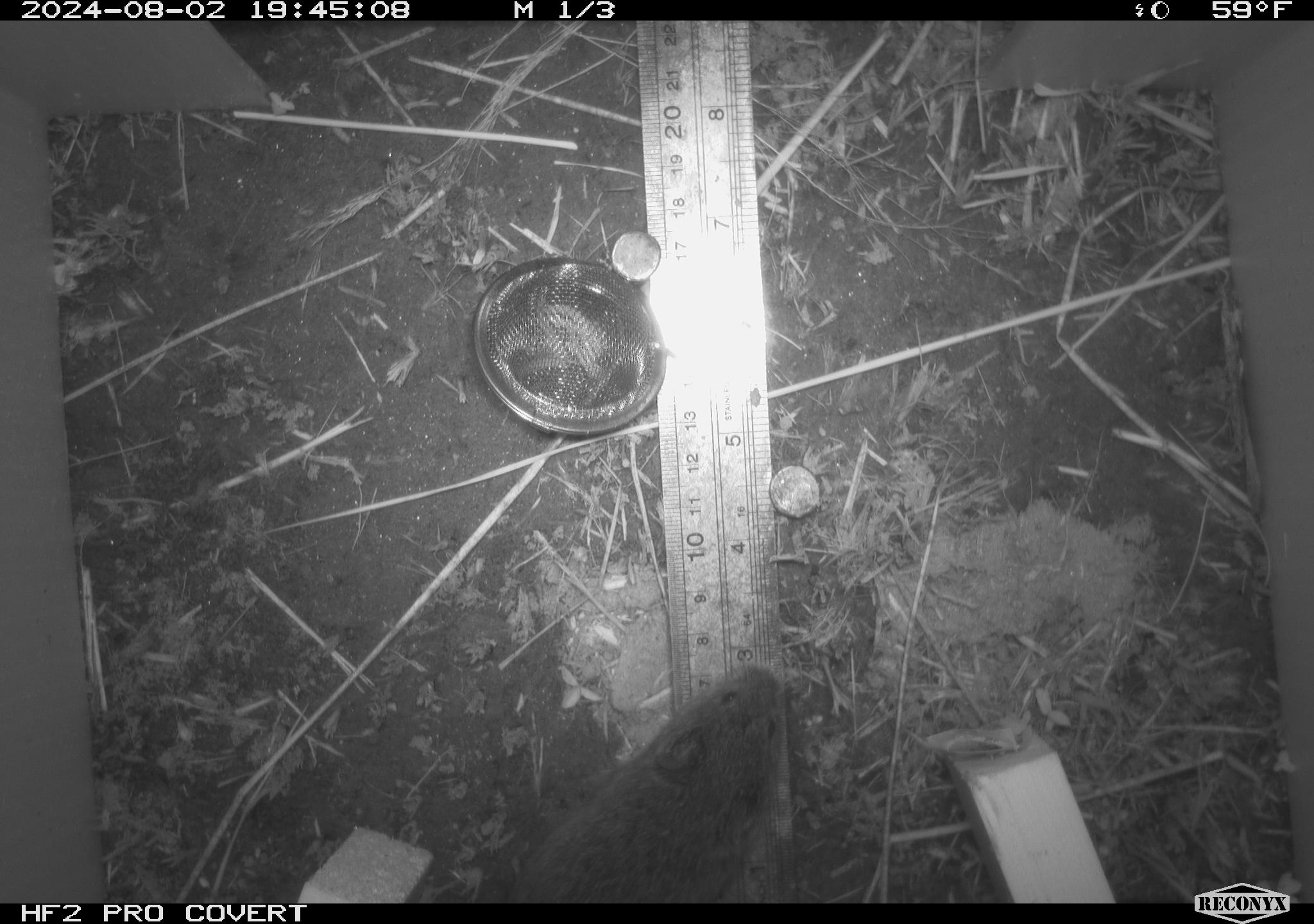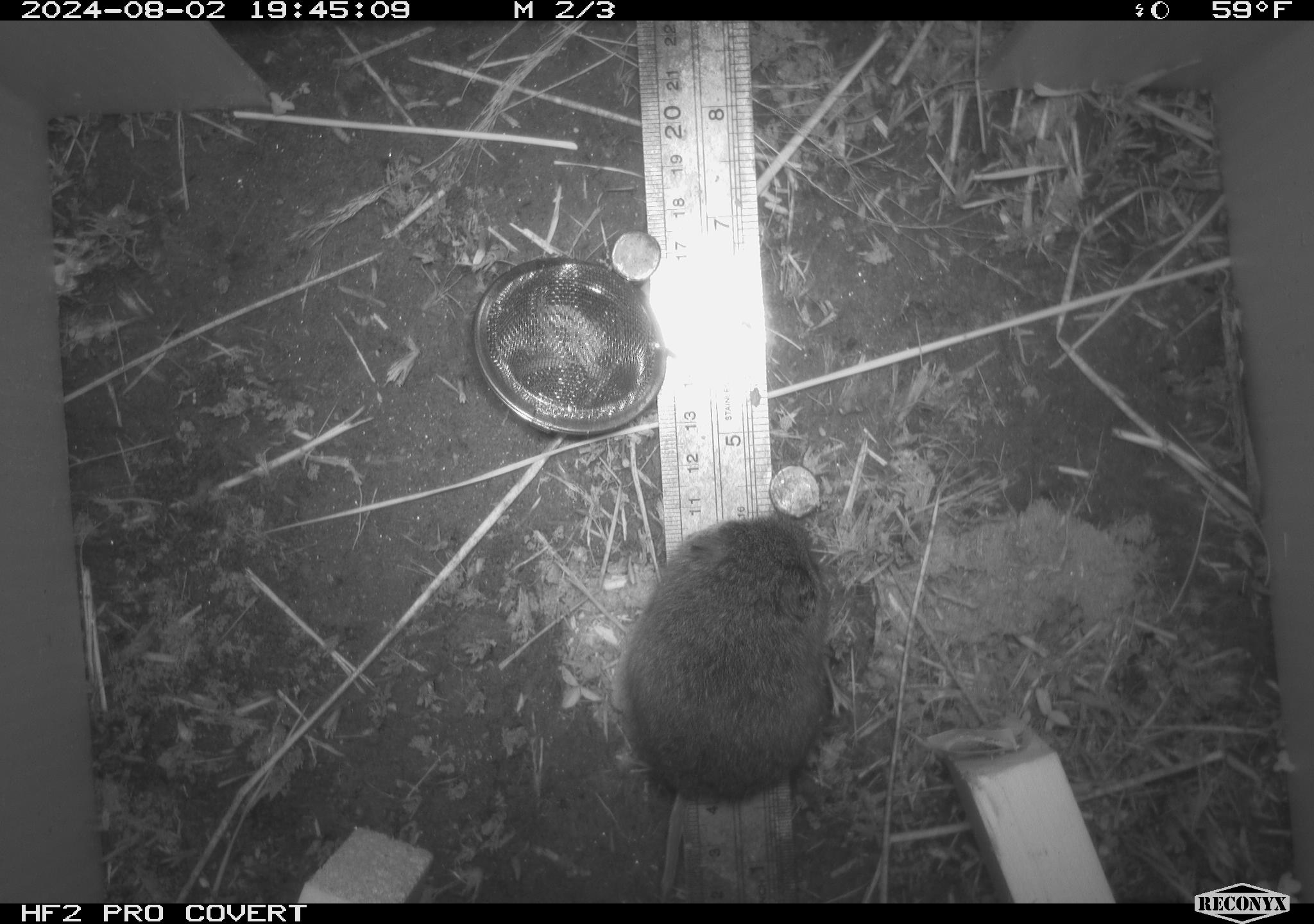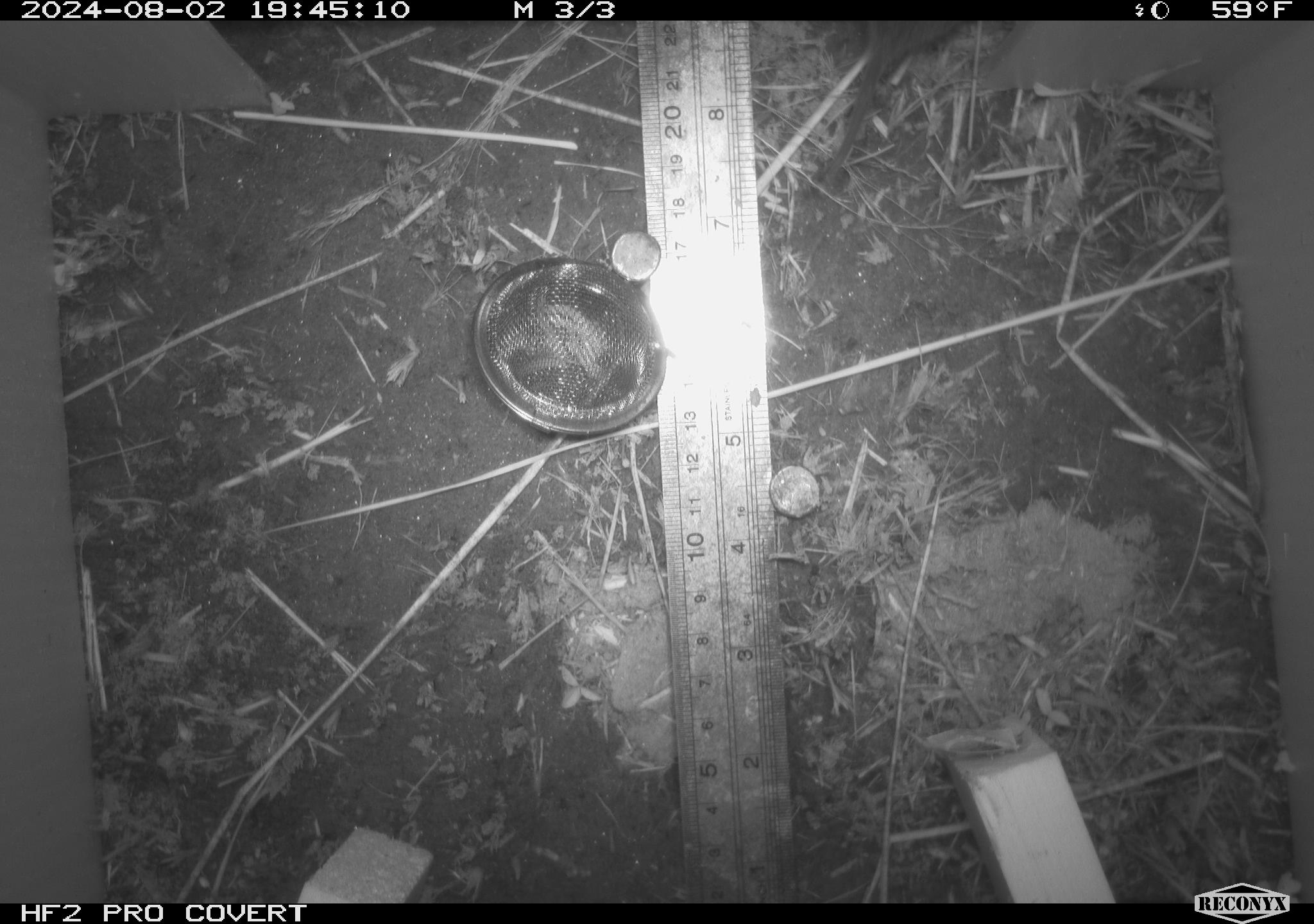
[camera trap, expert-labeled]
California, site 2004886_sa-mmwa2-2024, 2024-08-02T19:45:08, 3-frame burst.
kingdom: Animalia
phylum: Chordata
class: Mammalia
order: Rodentia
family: Cricetidae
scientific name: Arvicolinae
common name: voles, lemmings, and muskrats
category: arvicolinae subfamily